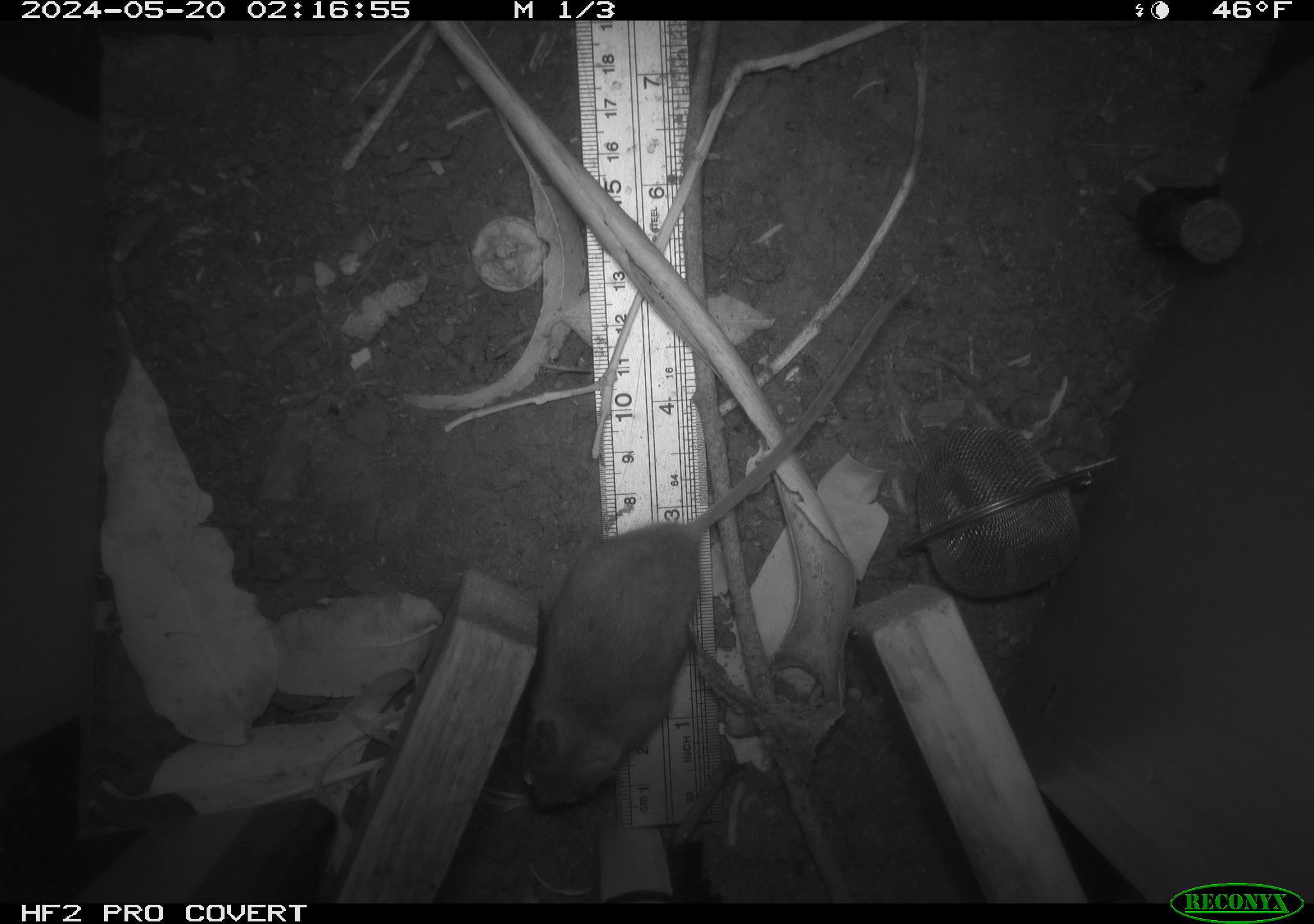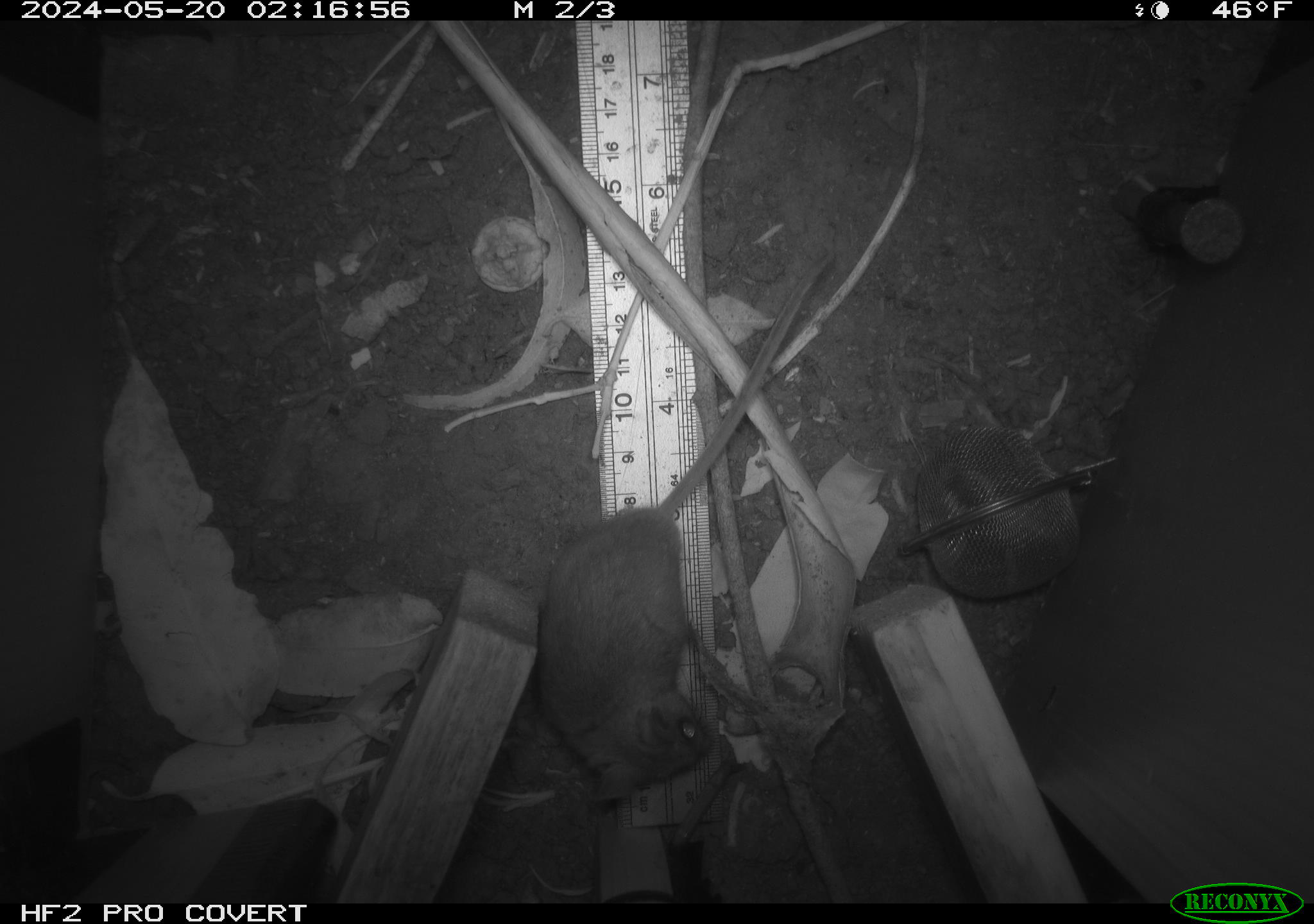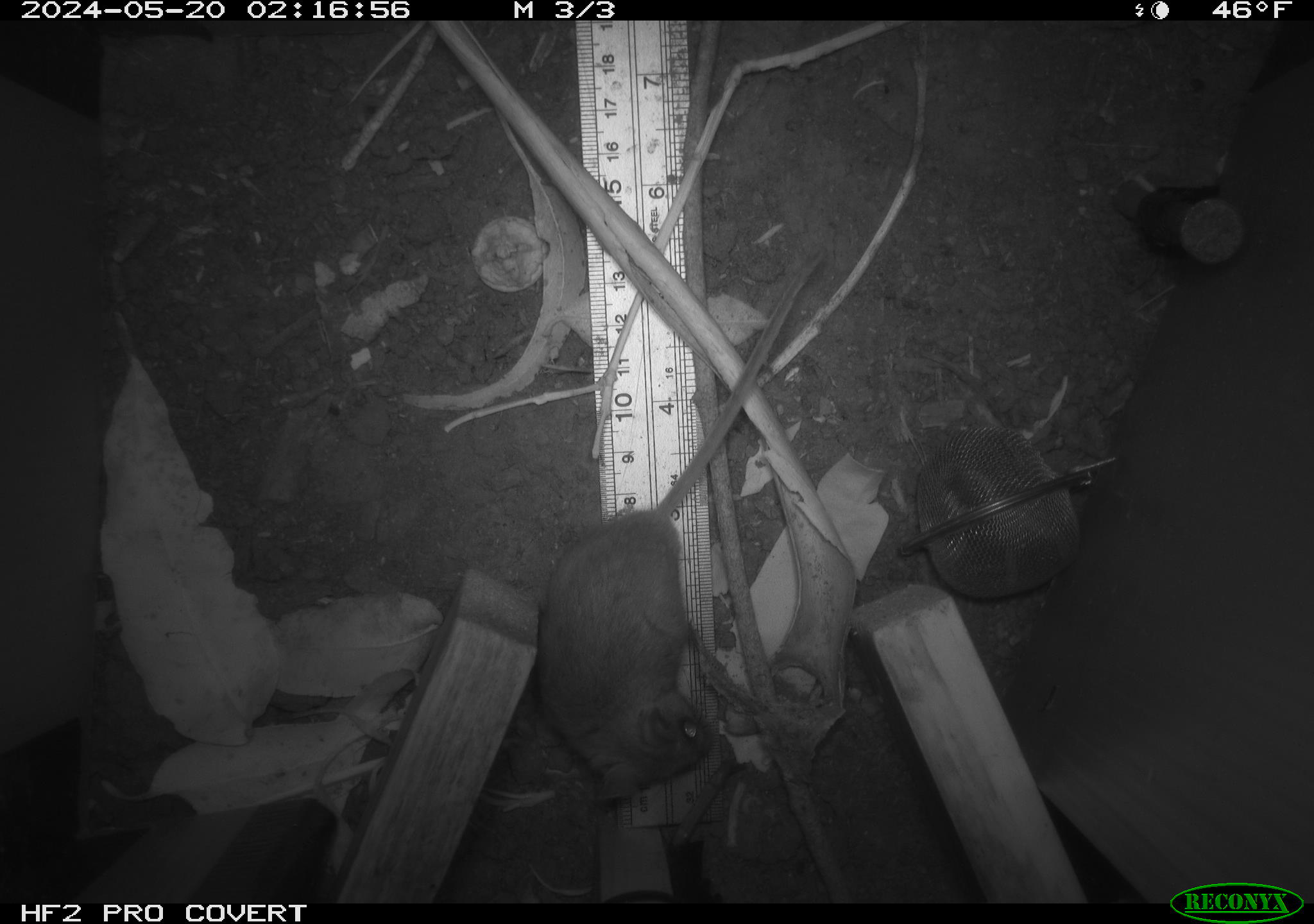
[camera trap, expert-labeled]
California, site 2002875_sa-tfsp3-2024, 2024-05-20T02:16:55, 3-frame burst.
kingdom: Animalia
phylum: Chordata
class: Mammalia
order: Rodentia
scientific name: Rodentia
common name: rodent